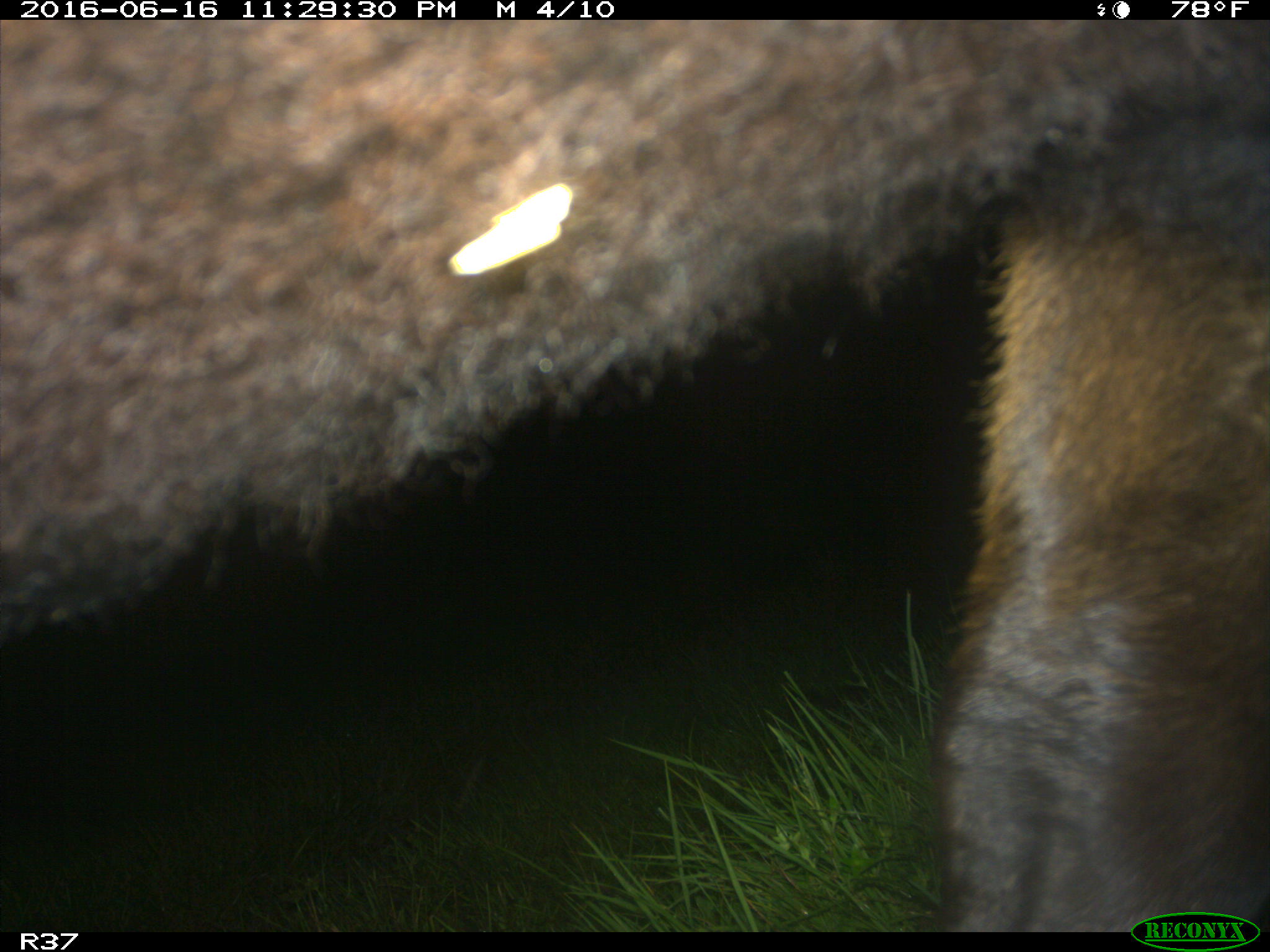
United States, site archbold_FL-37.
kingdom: Animalia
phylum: Chordata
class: Mammalia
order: Artiodactyla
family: Bovidae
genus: Bos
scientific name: Bos taurus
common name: domestic cow